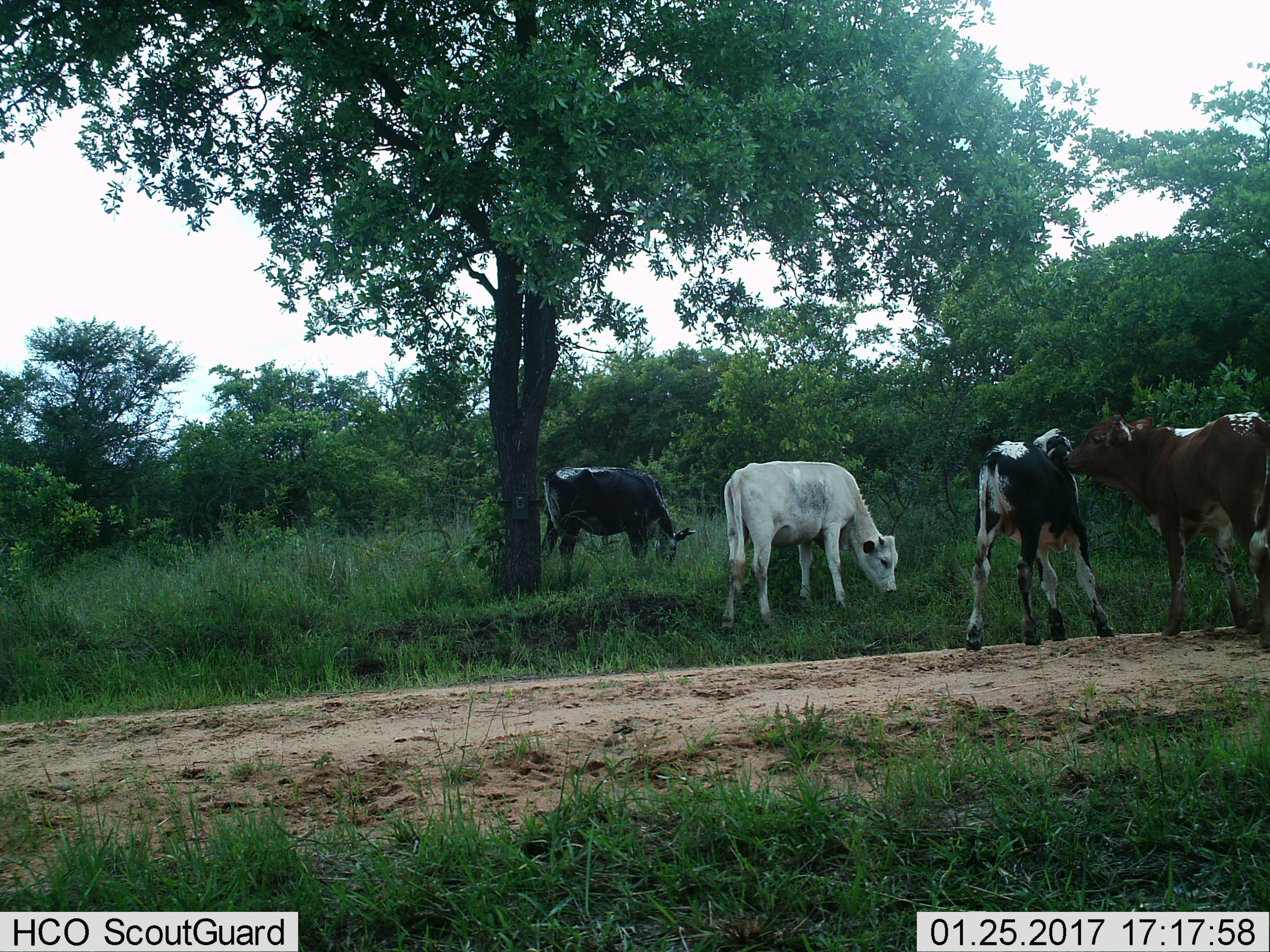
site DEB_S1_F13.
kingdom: Animalia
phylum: Chordata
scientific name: Vertebrata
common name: domestic animal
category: domesticanimal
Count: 4.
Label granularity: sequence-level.